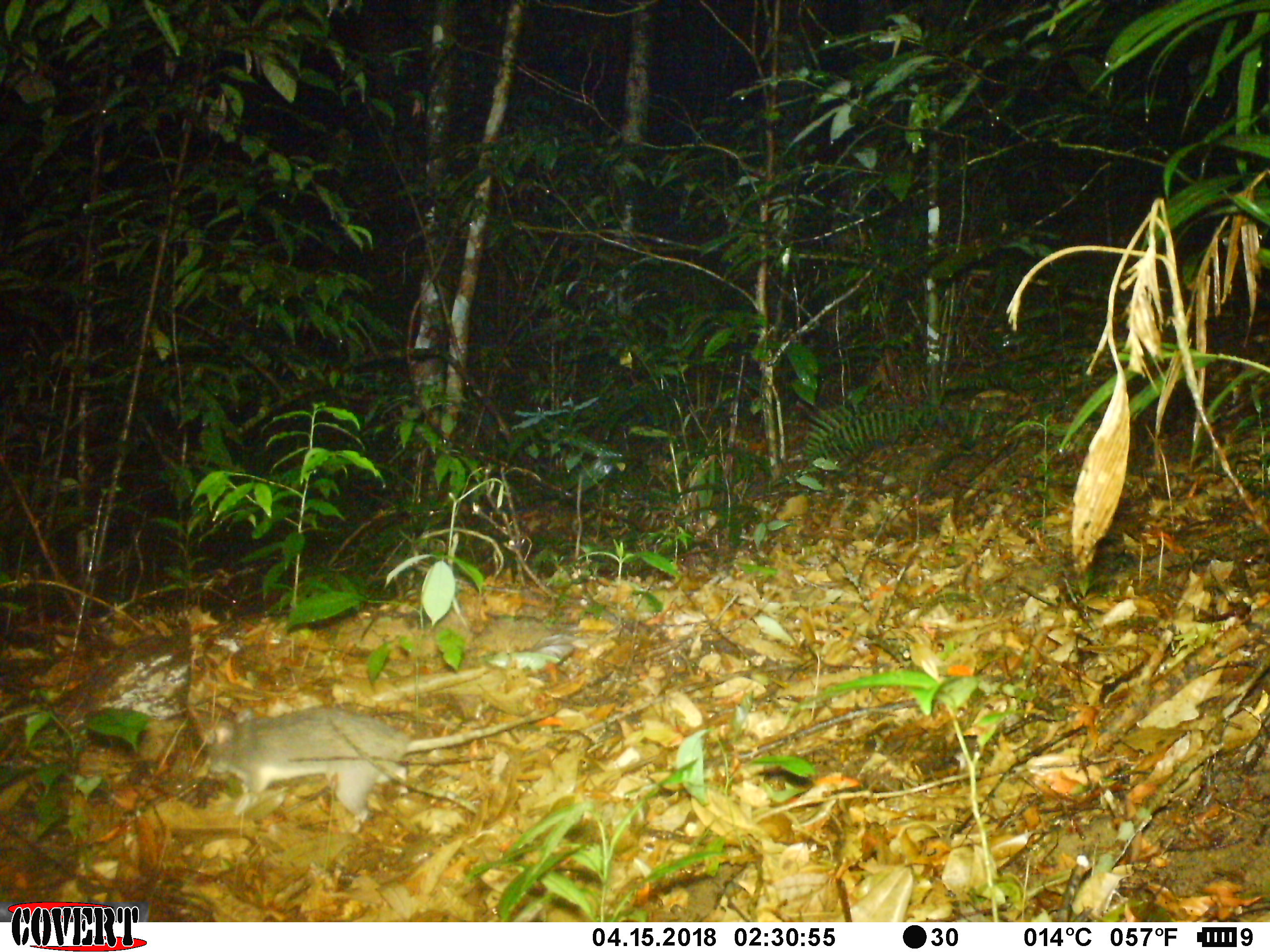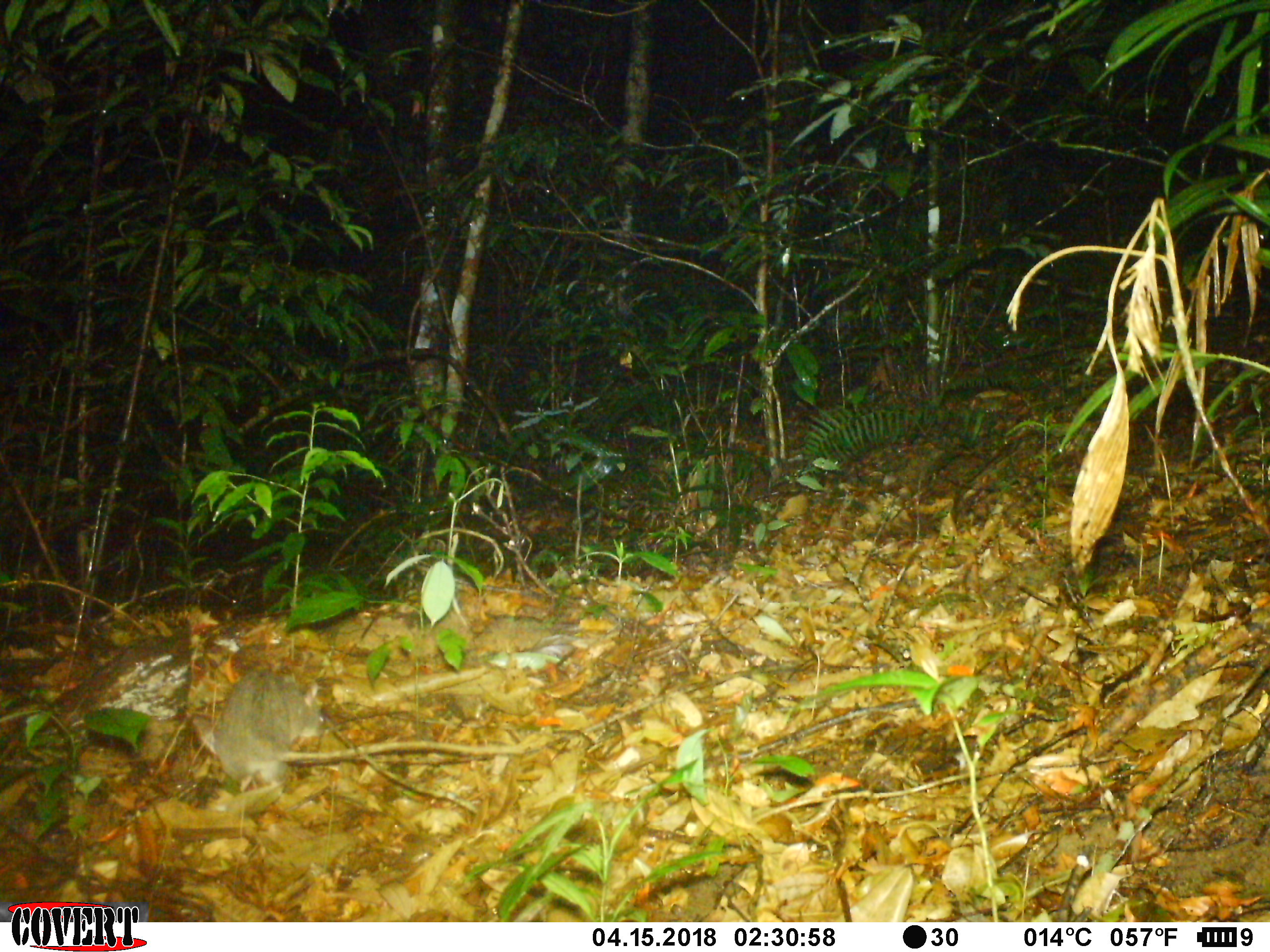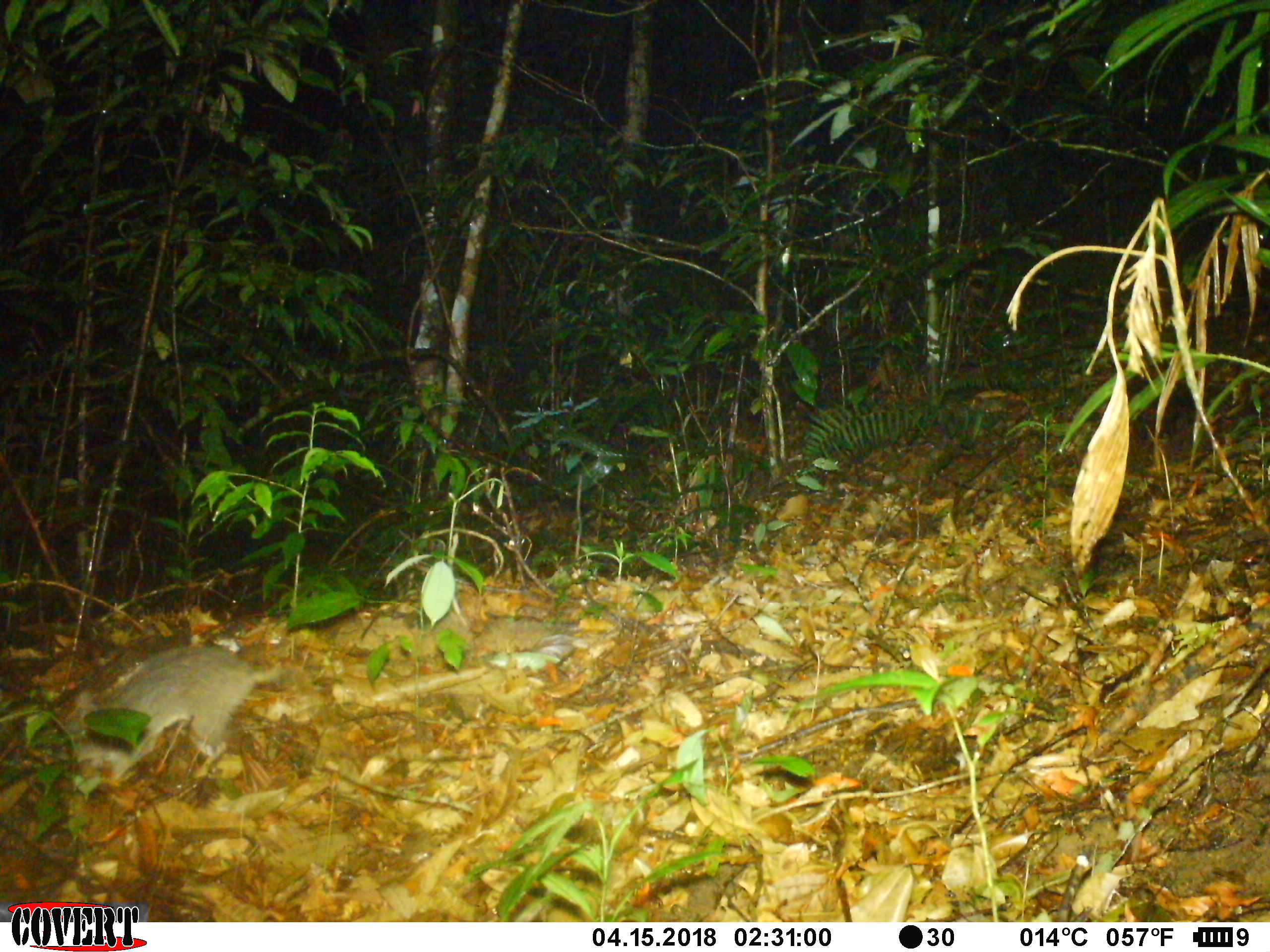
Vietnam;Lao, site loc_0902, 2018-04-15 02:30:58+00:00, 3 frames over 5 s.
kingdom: Animalia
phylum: Chordata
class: Mammalia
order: Rodentia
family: Muridae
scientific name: Muridae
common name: old-world mice and rats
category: unidentified murid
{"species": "unidentified murid (old-world mice and rats) (Muridae)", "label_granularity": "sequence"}